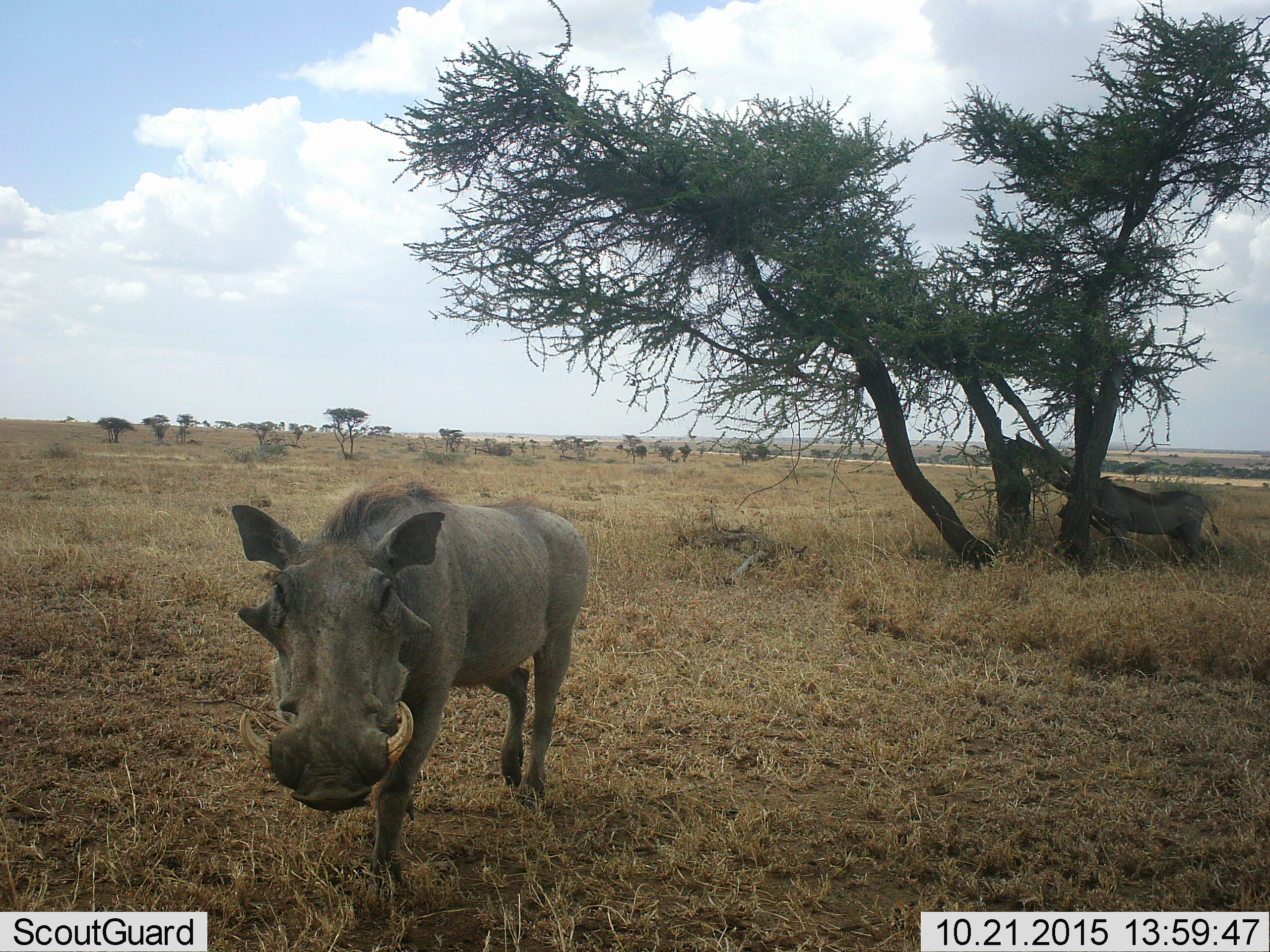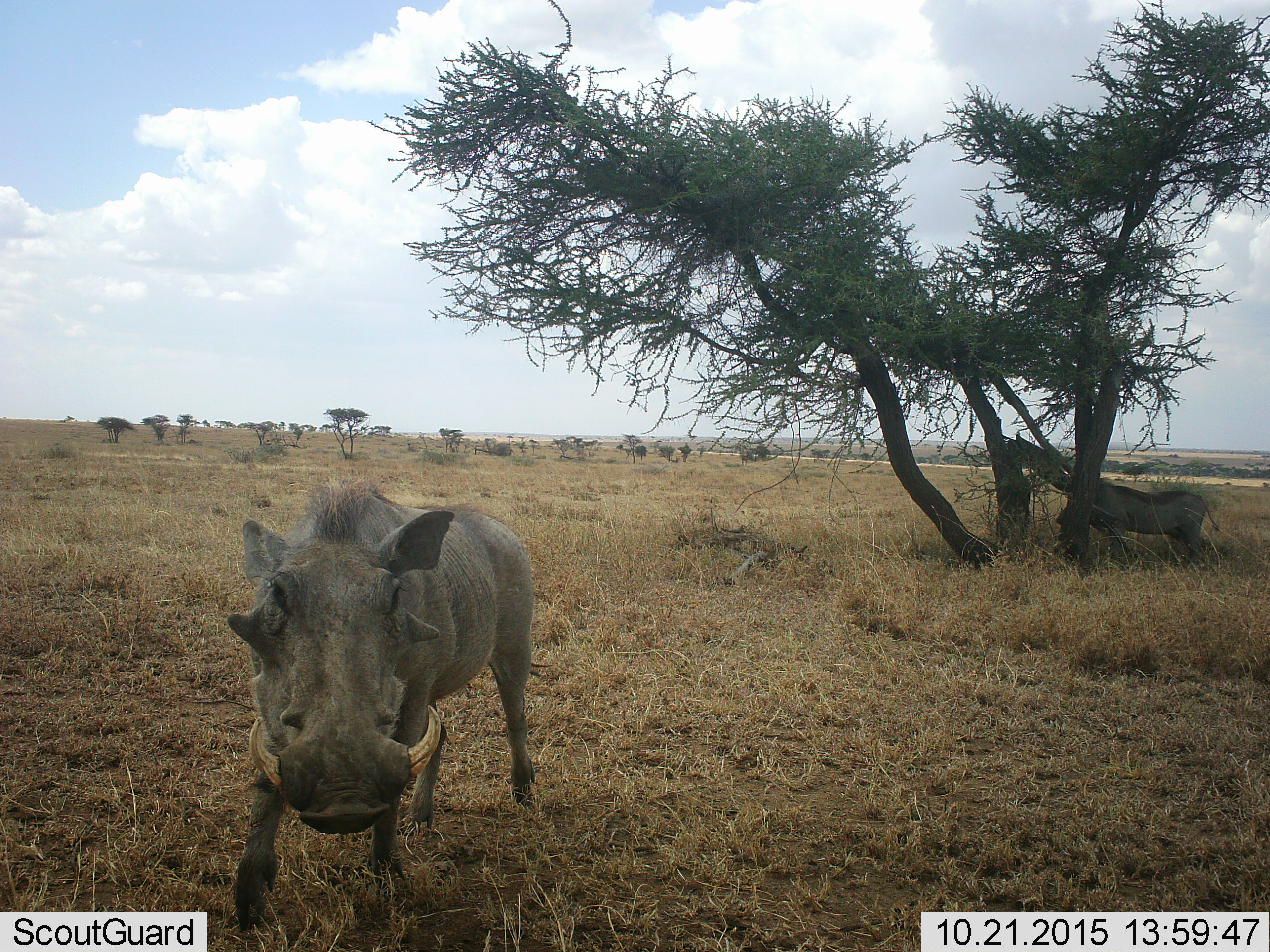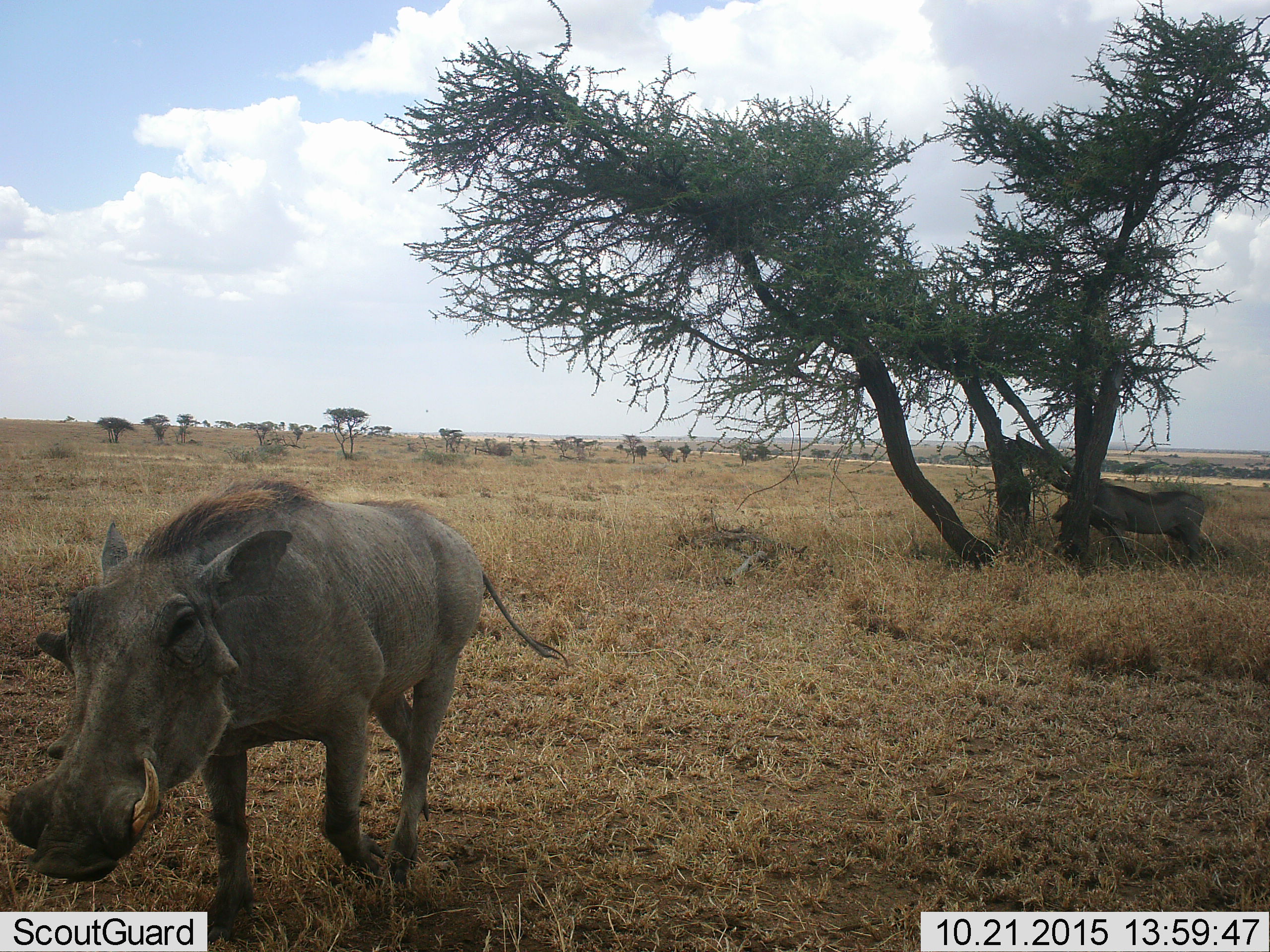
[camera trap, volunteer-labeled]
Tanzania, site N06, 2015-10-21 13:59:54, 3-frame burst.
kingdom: Animalia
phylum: Chordata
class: Mammalia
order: Artiodactyla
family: Suidae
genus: Phacochoerus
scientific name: Phacochoerus africanus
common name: warthog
Warthog (Phacochoerus africanus), count 2. Behavior (volunteer vote fractions): standing 80%, resting 10%, moving 90%, interacting 10%. Young present (vote fraction): 0%. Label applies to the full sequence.